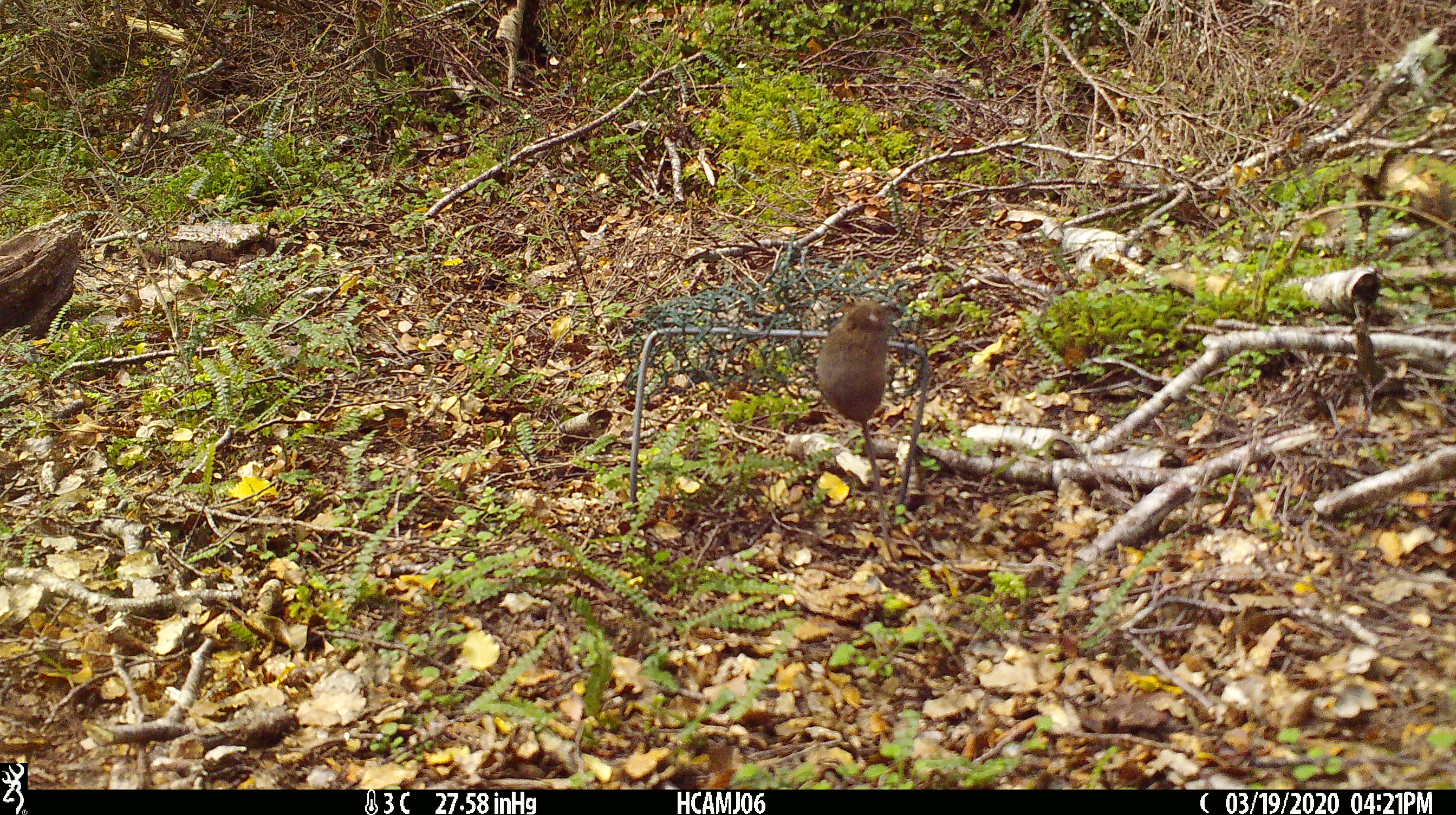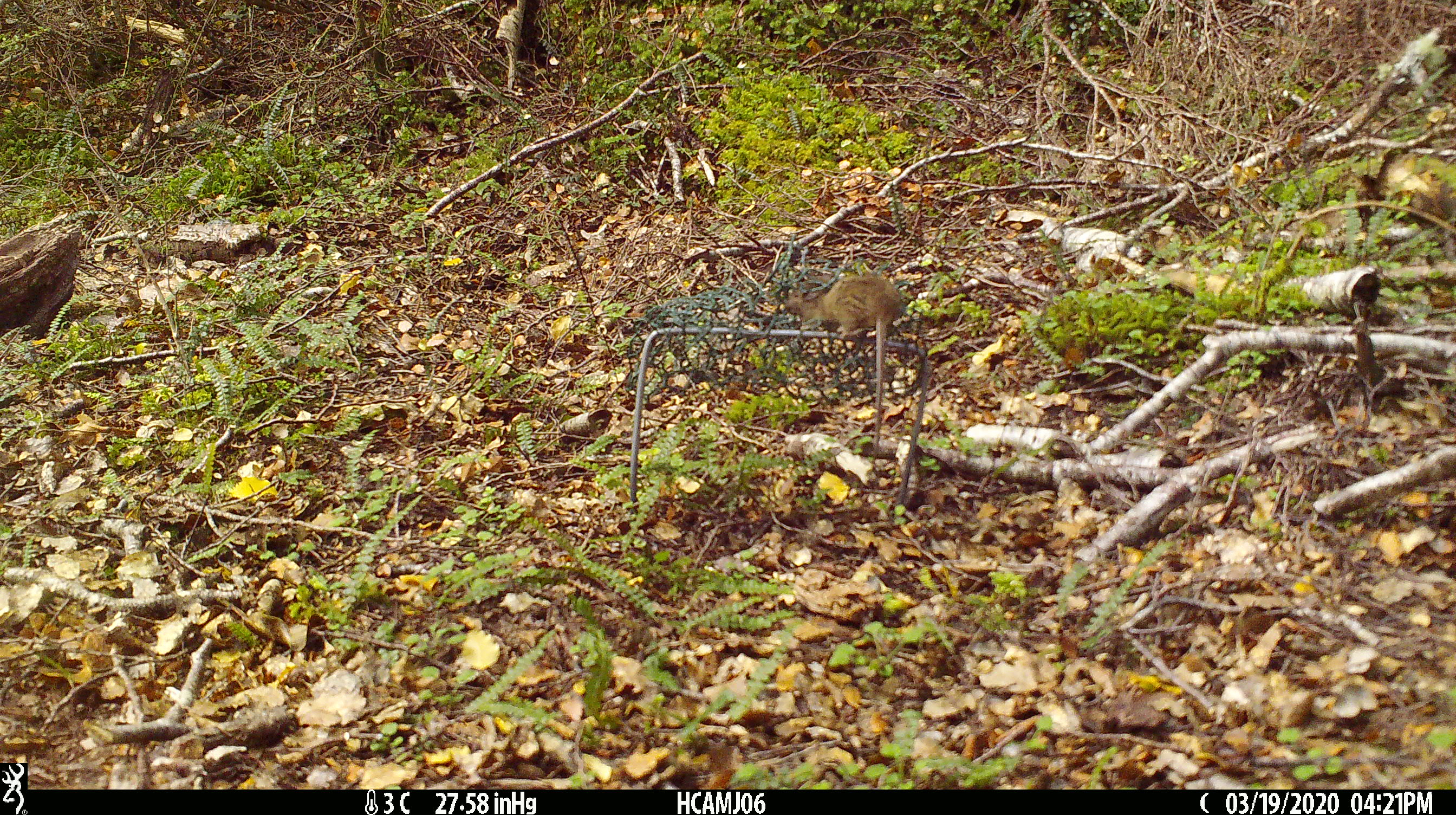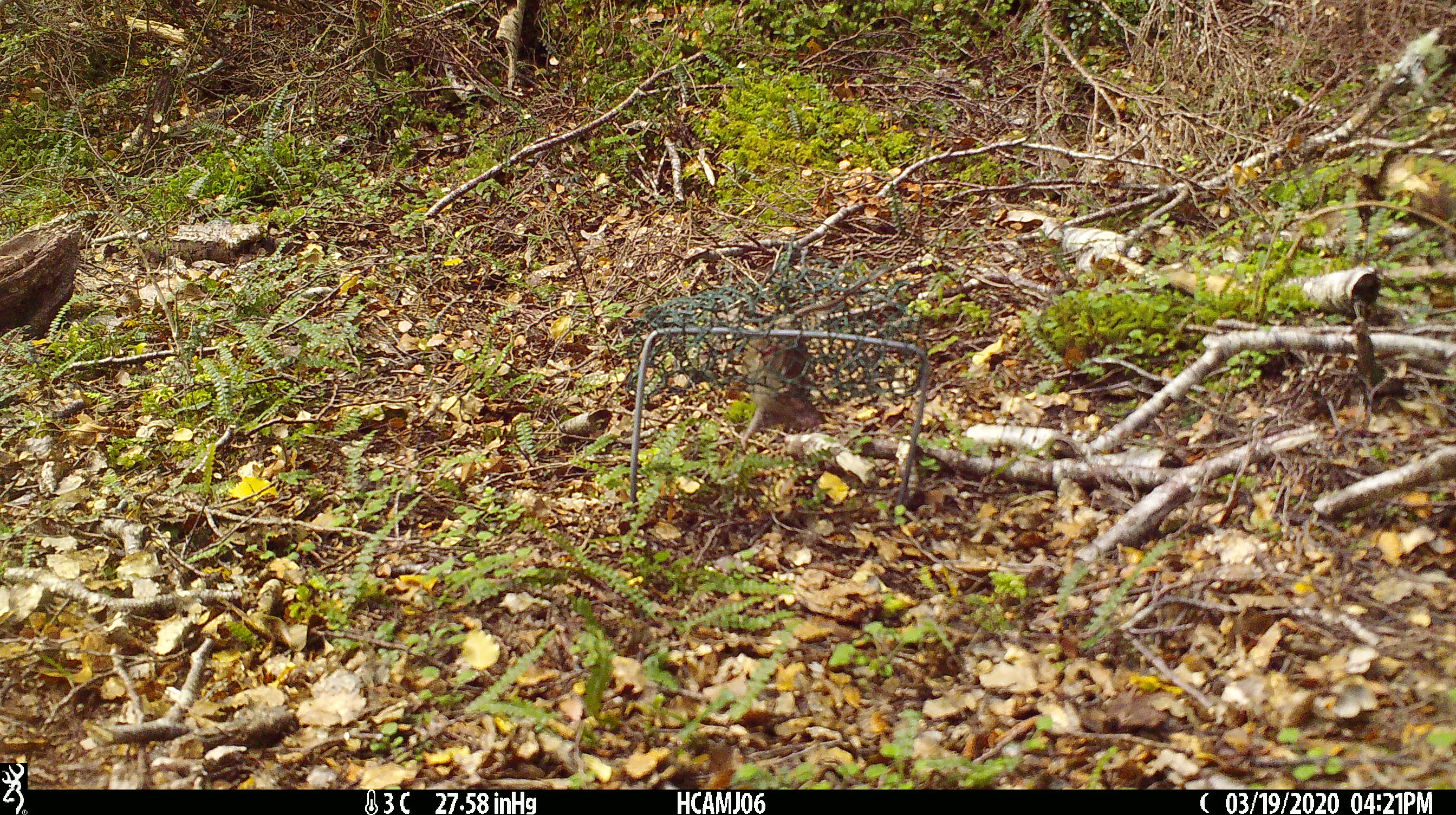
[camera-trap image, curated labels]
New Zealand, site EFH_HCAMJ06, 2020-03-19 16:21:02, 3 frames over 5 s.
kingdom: Animalia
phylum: Chordata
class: Mammalia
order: Rodentia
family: Muridae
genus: Mus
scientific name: Mus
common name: mouse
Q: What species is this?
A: Mouse (Mus).